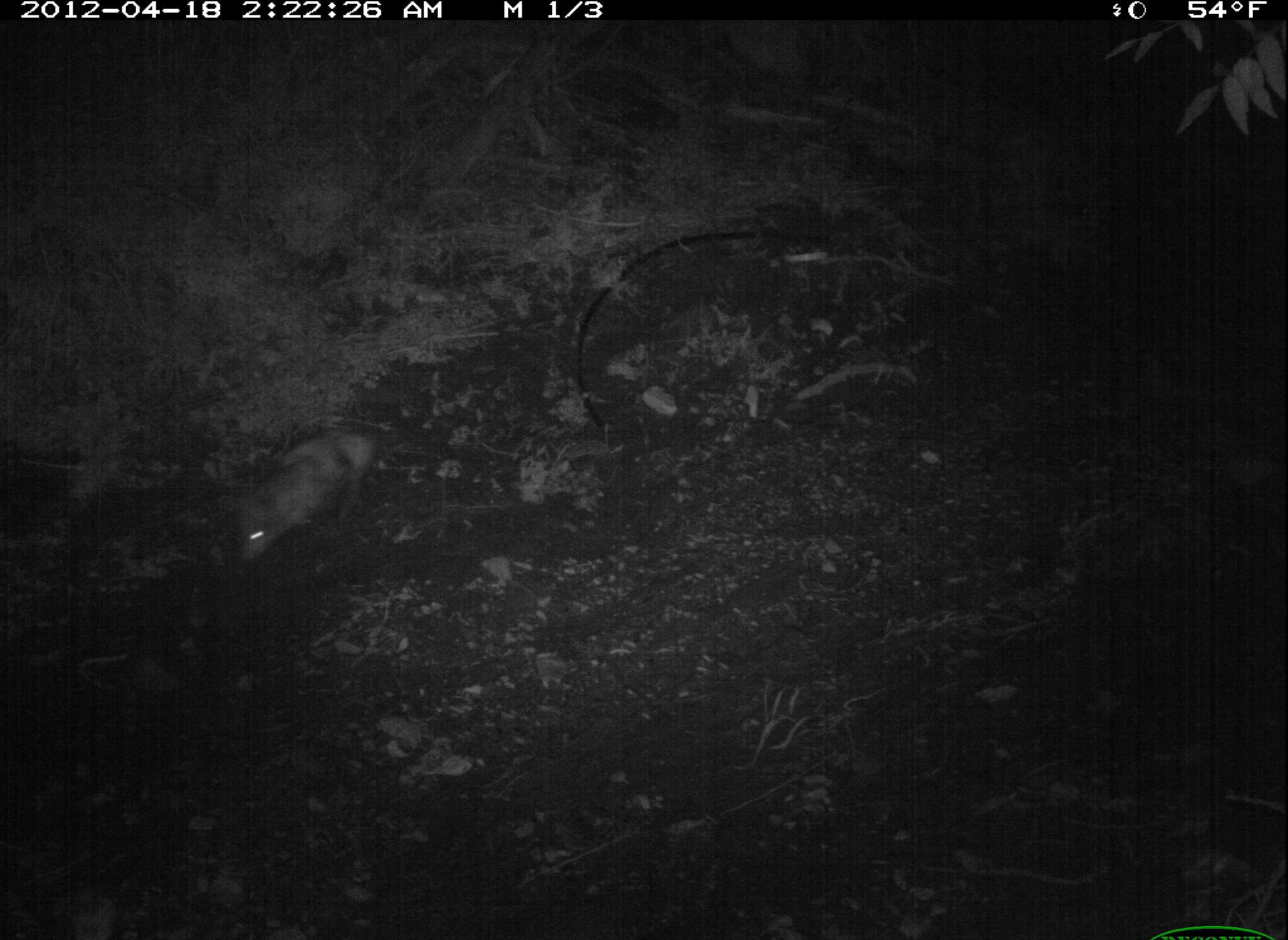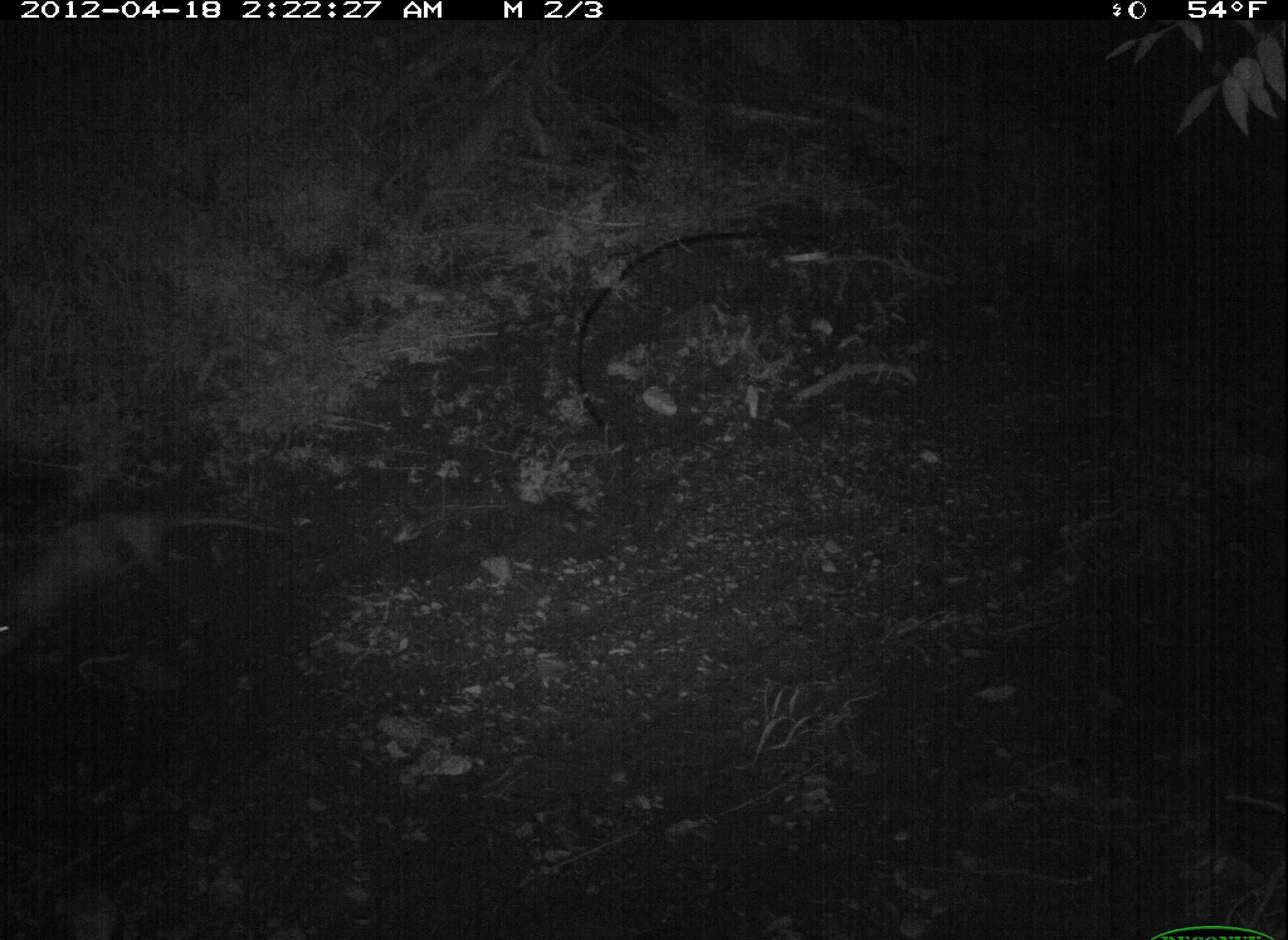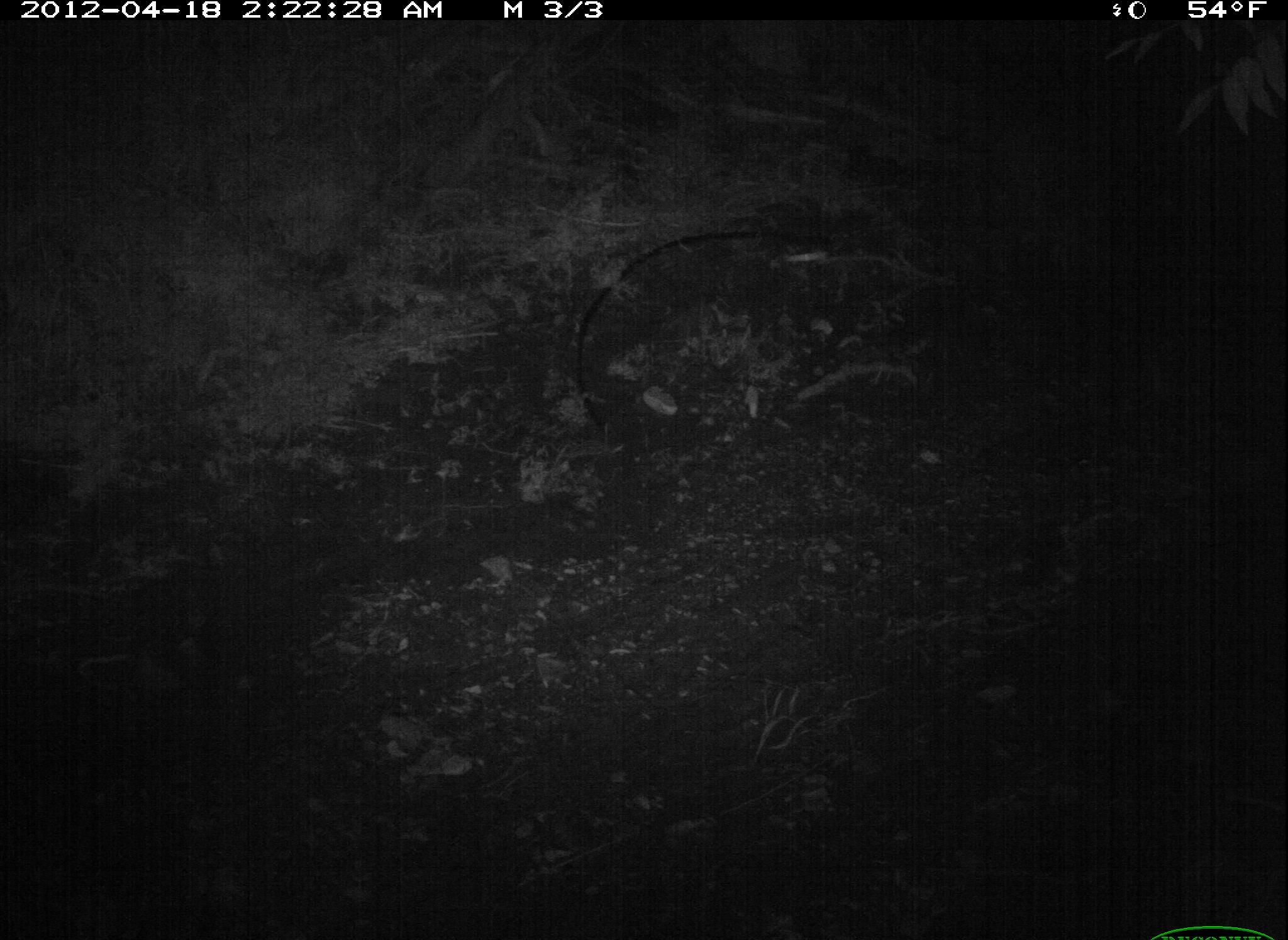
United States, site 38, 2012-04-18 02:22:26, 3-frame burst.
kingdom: Animalia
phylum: Chordata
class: Mammalia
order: Didelphimorphia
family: Didelphidae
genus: Didelphis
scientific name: Didelphis virginiana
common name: virginia opossum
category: opossum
Opossum (virginia opossum) (Didelphis virginiana).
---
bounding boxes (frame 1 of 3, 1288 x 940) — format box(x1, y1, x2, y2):
opossum: box(216, 422, 386, 573)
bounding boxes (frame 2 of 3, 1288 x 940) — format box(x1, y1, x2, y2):
opossum: box(5, 486, 312, 670)